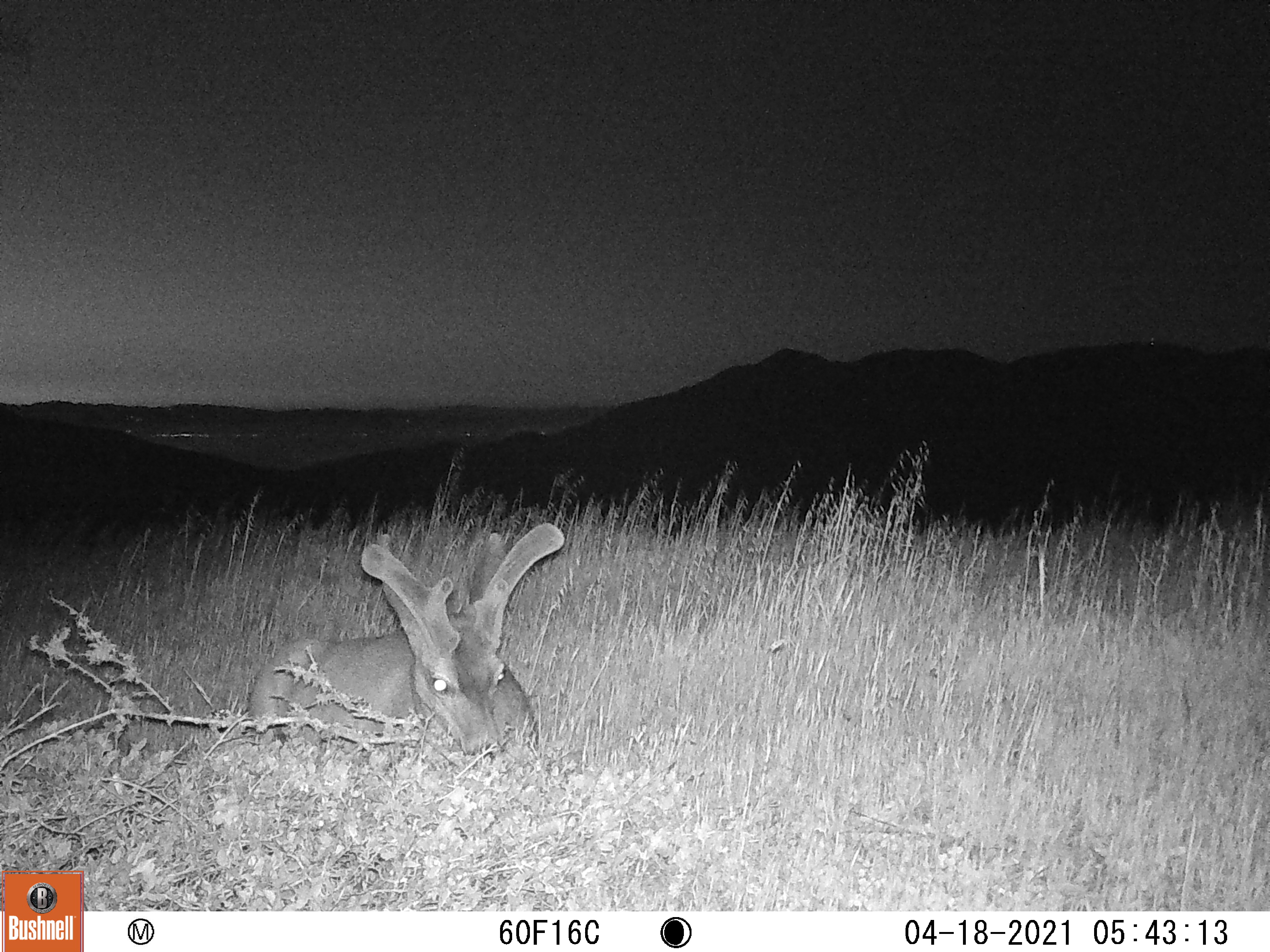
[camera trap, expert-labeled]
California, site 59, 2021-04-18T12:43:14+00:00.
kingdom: Animalia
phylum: Chordata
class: Mammalia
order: Artiodactyla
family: Cervidae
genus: Odocoileus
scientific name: Odocoileus hemionus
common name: mule deer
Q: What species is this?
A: Mule deer (Odocoileus hemionus).